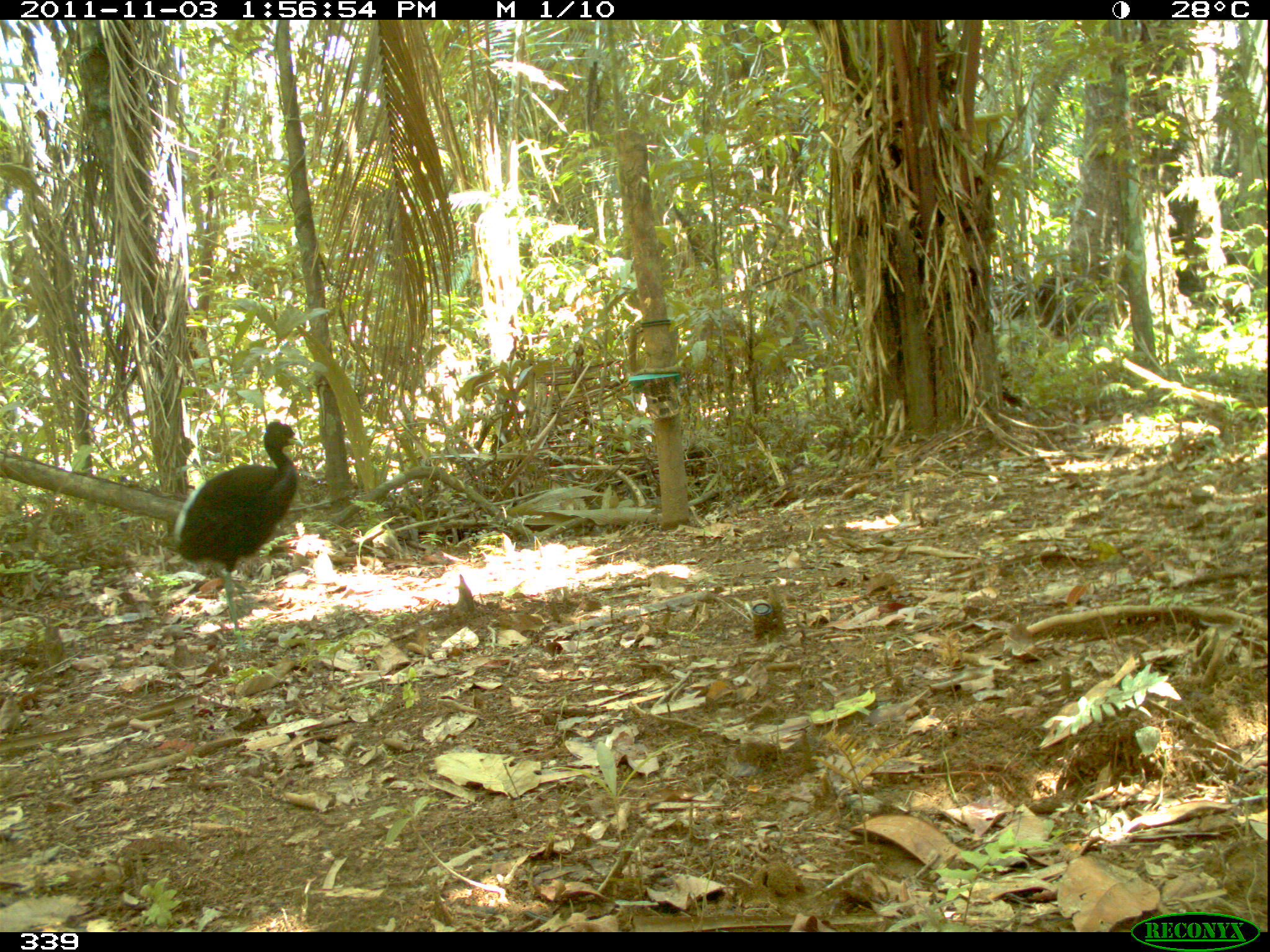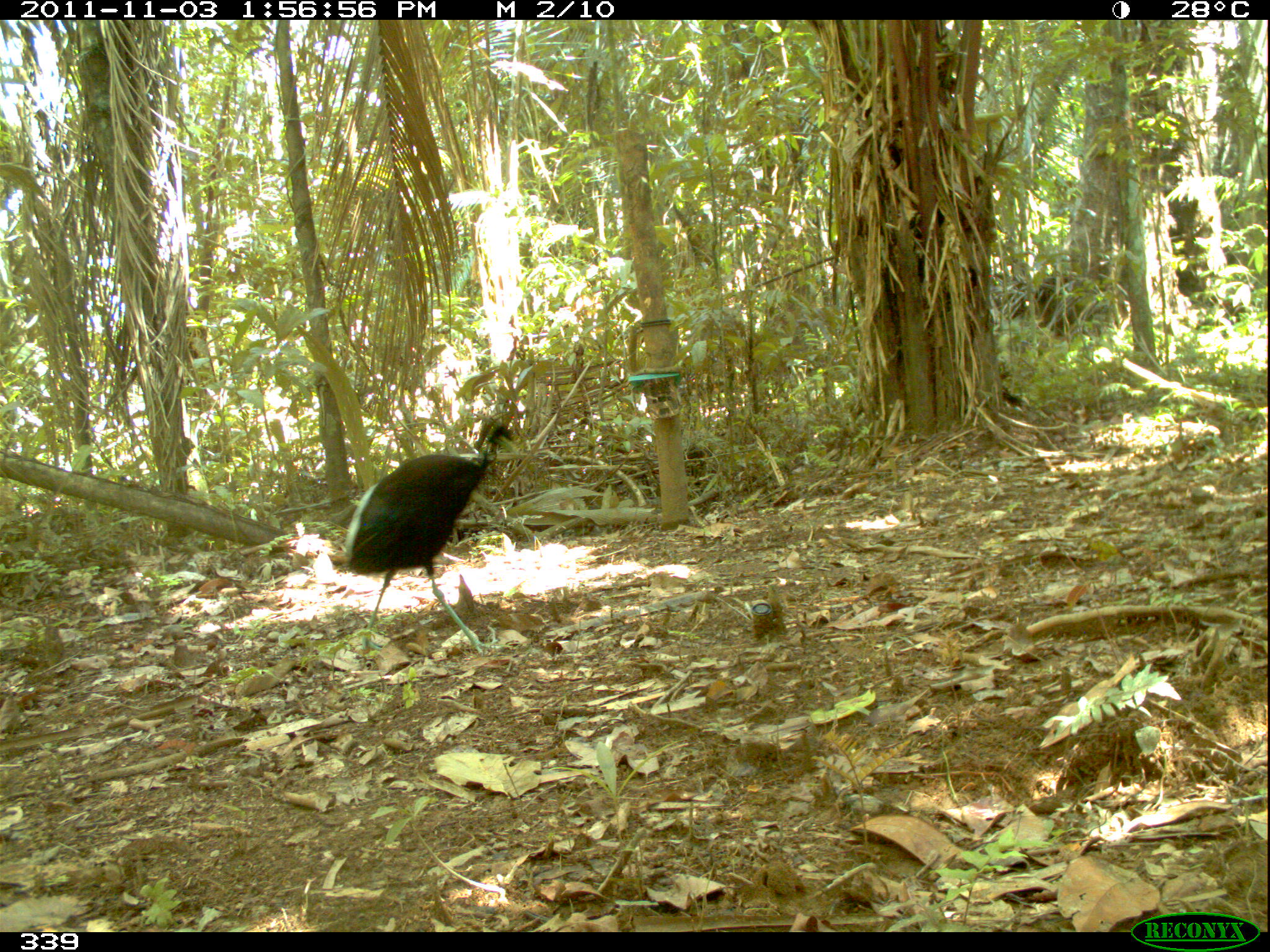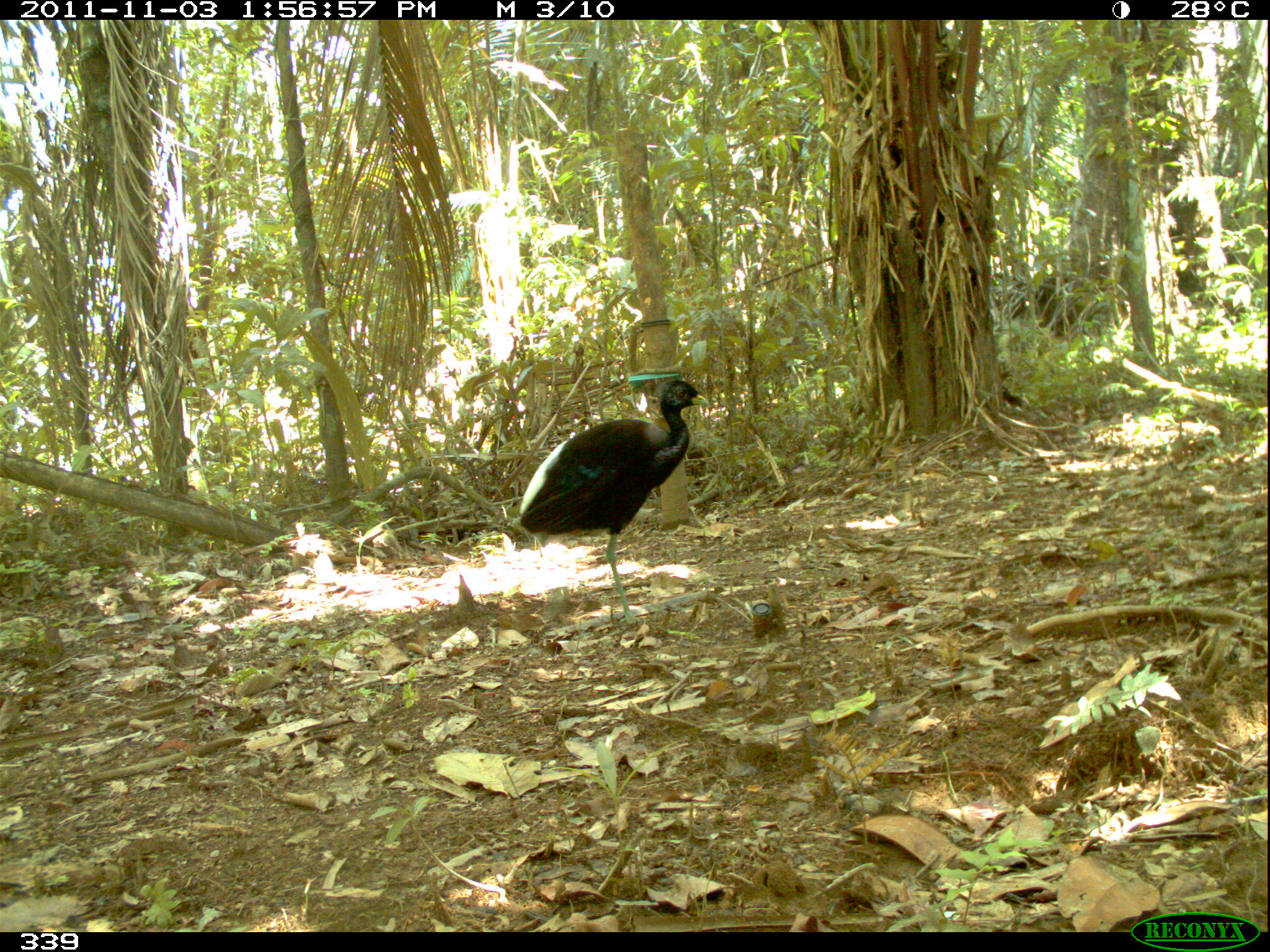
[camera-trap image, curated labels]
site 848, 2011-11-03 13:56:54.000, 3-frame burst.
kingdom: Animalia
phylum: Chordata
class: Aves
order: Gruiformes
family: Psophiidae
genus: Psophia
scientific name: Psophia leucoptera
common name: pale-winged trumpeter